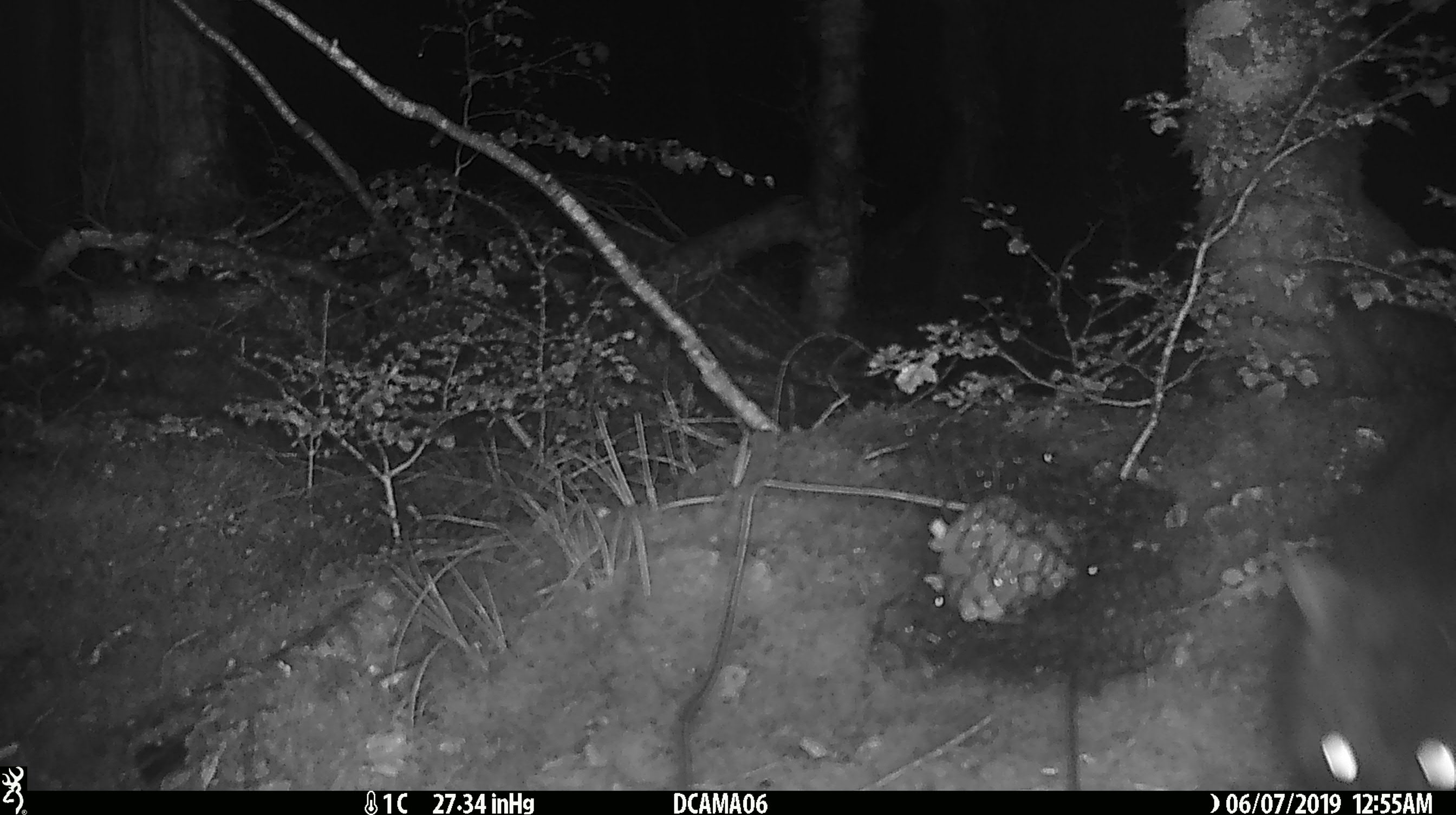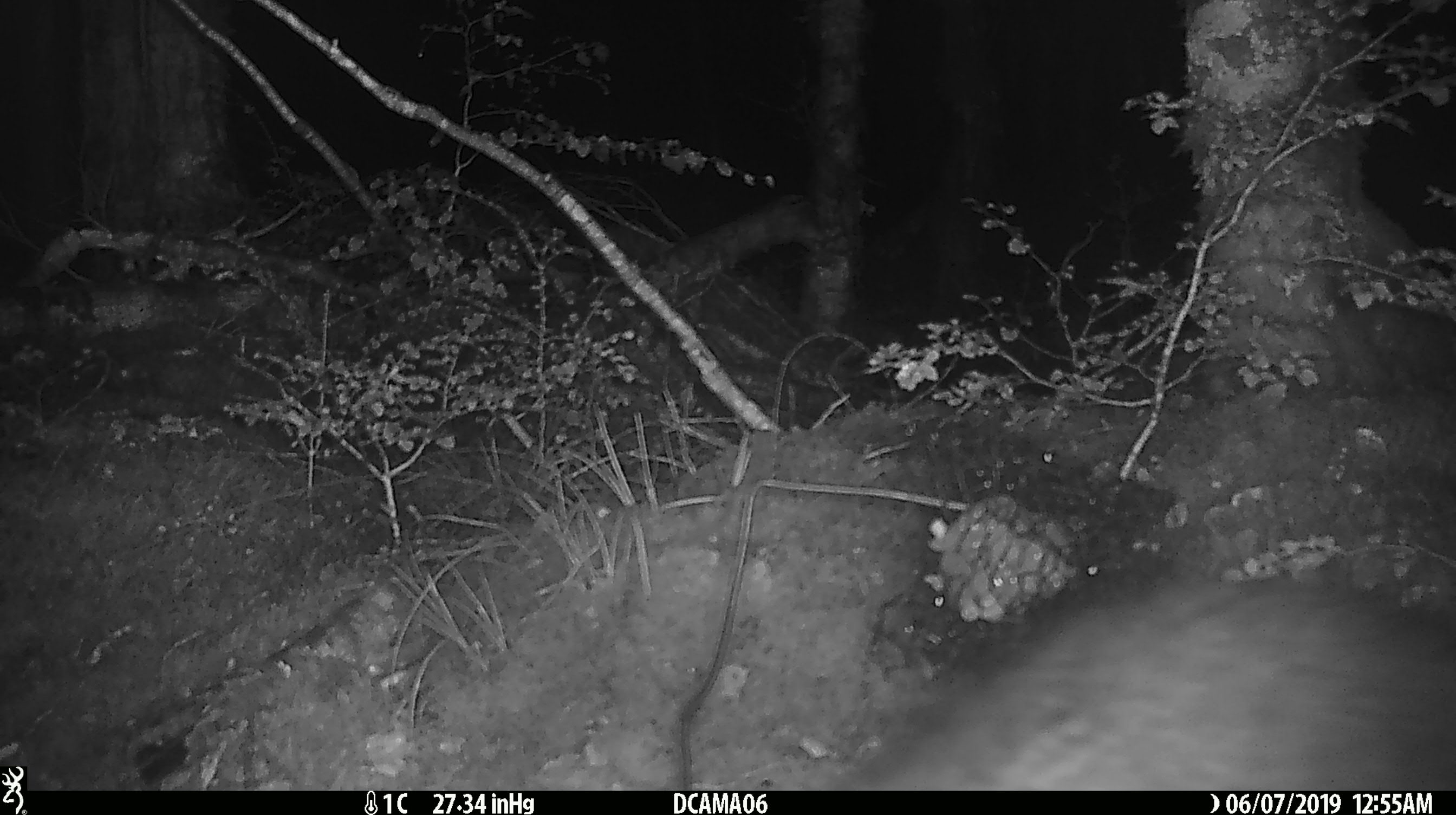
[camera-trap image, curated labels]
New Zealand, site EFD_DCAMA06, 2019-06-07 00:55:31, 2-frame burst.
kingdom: Animalia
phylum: Chordata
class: Mammalia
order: Diprotodontia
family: Phalangeridae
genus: Trichosurus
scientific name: Trichosurus vulpecula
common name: common brushtail possum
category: possum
Possum (common brushtail possum) (Trichosurus vulpecula).